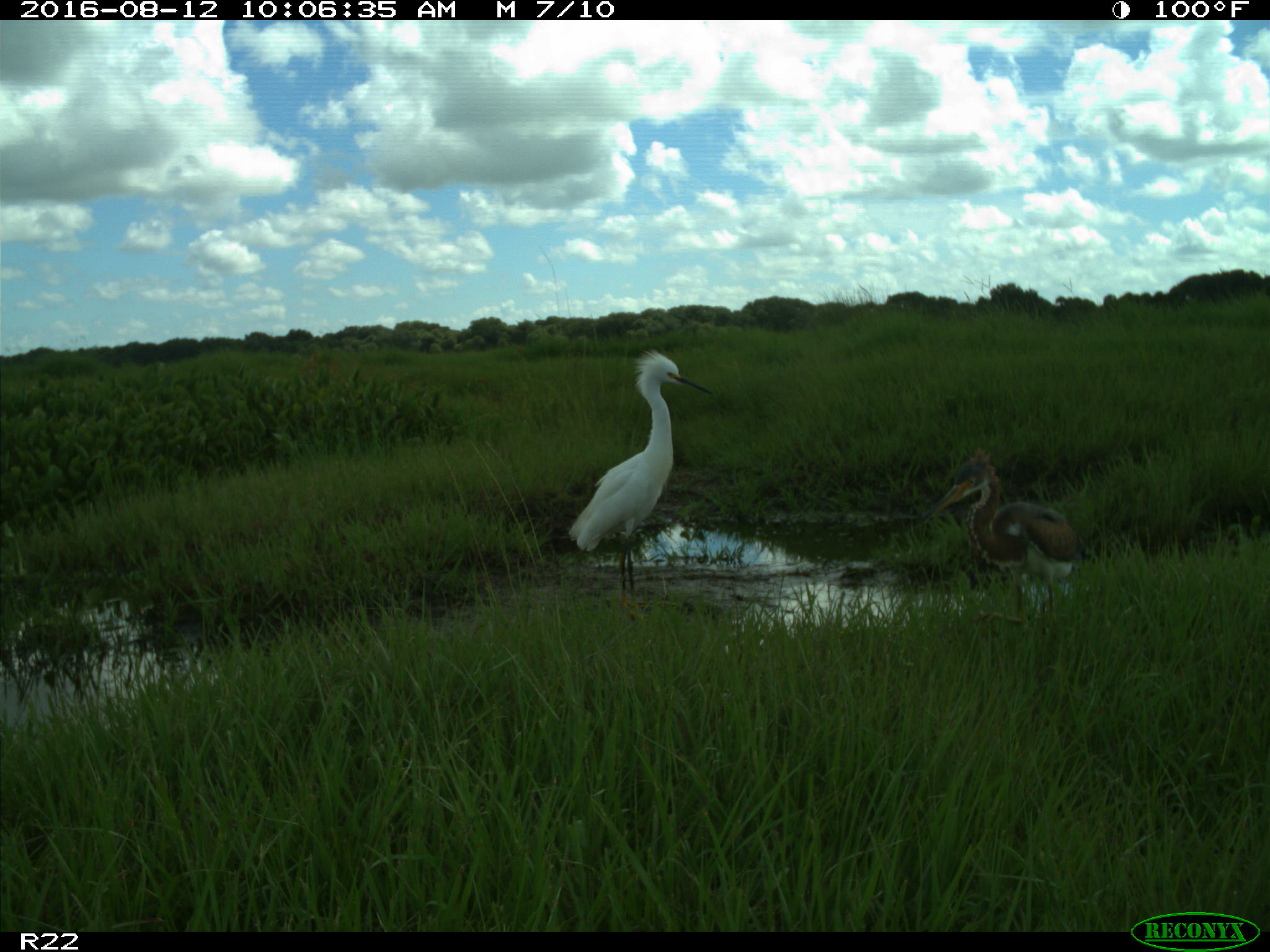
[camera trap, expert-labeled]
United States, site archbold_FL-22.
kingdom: Animalia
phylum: Chordata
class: Aves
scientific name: Aves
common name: birds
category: unidentified bird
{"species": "unidentified bird (birds) (Aves)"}